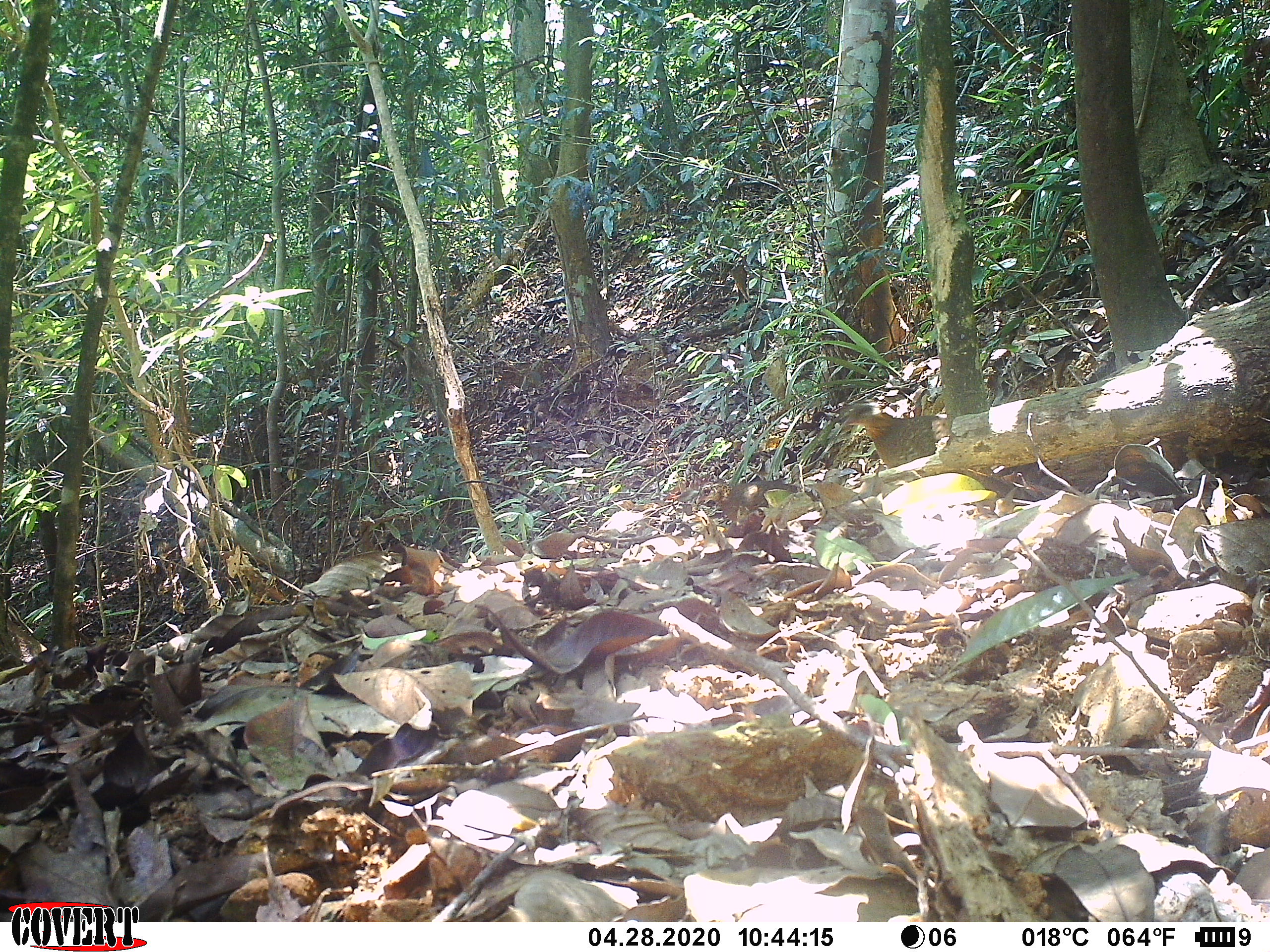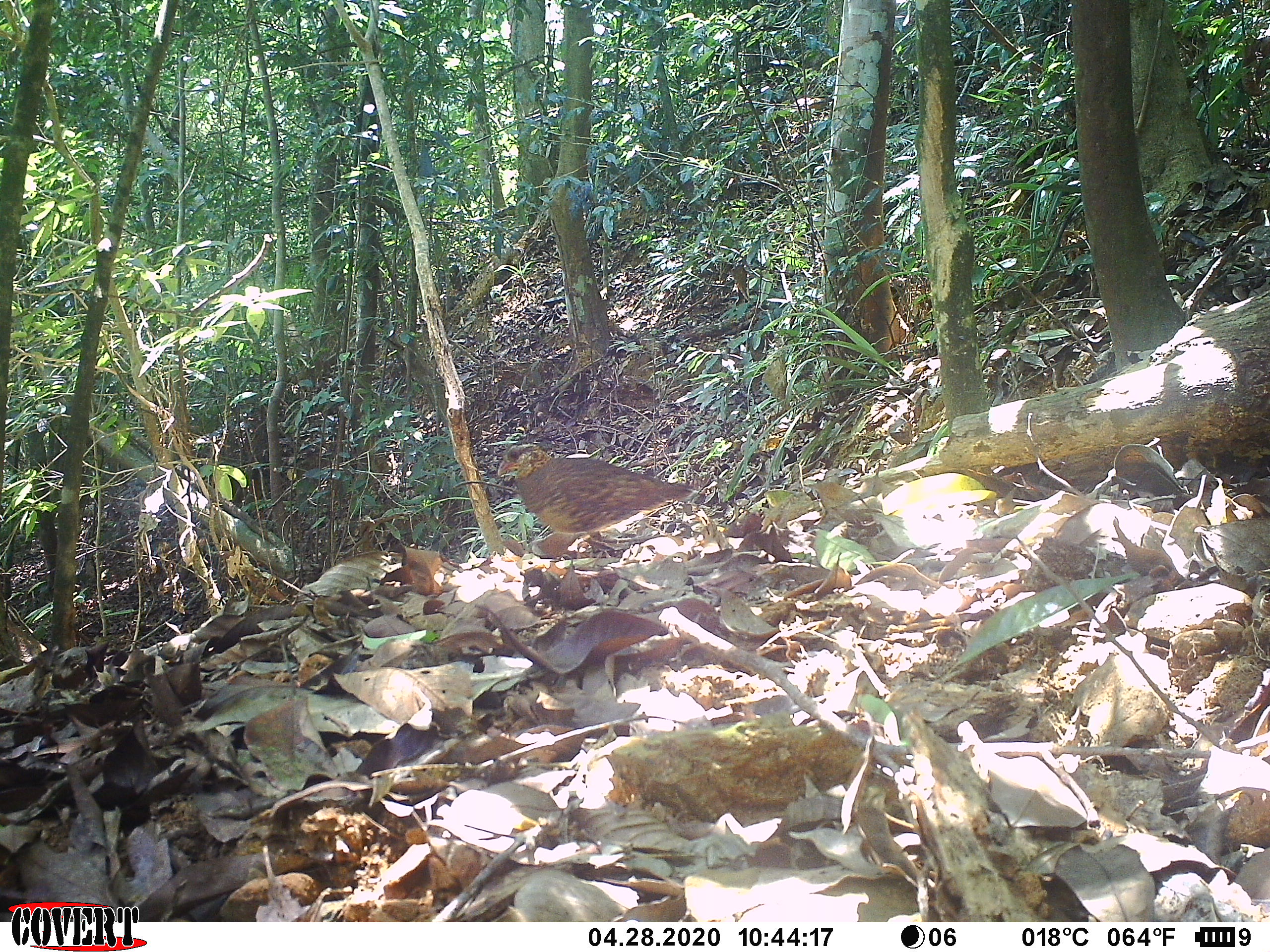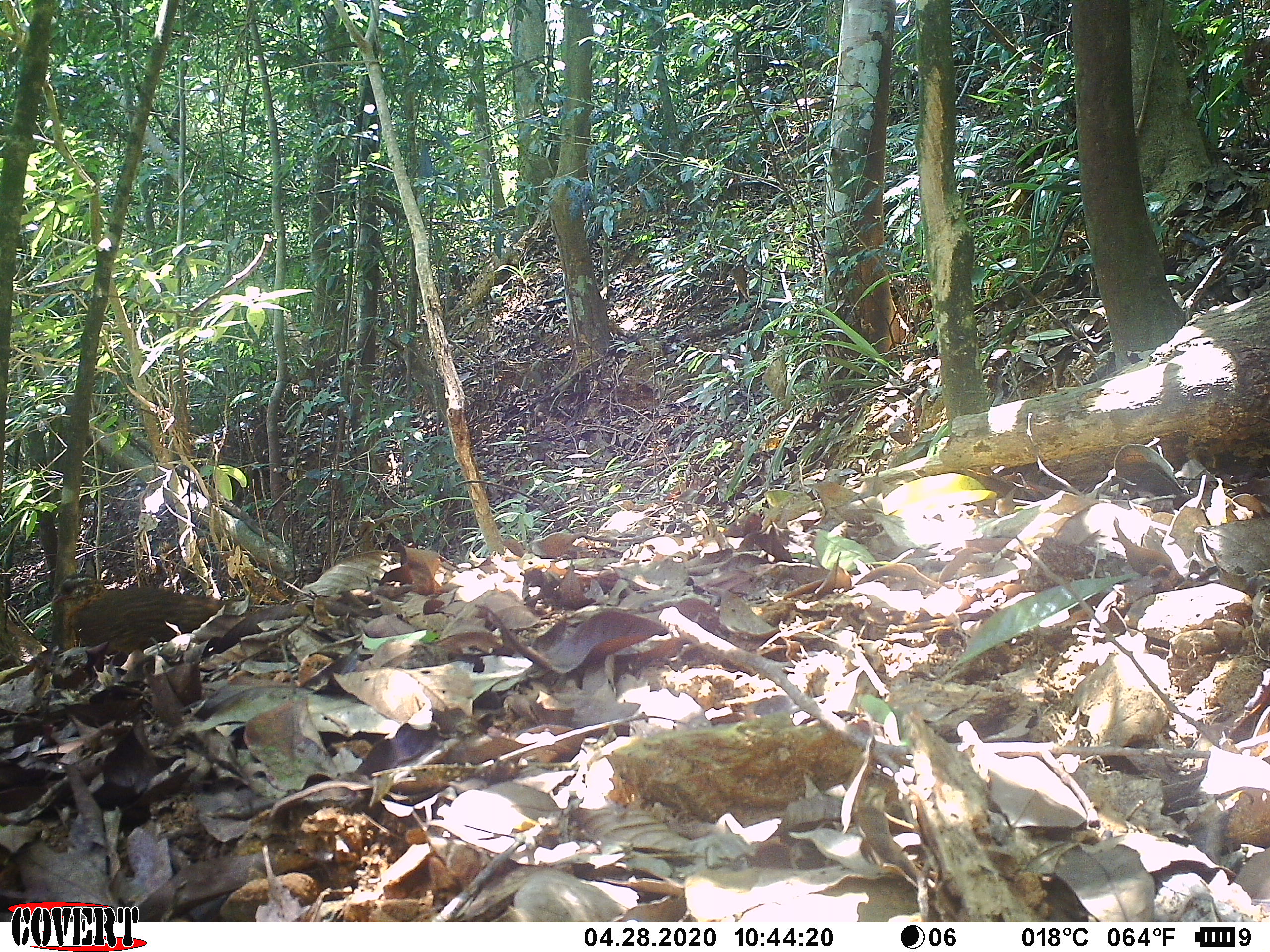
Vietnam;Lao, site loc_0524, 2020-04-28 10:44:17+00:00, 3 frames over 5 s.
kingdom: Animalia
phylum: Chordata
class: Aves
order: Galliformes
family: Phasianidae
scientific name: Phasianidae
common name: partridge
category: unidentified partridge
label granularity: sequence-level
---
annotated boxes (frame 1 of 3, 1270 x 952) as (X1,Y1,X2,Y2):
unidentified partridge: (838,402,943,469)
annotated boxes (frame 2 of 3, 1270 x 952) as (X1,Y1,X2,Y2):
unidentified partridge: (496,441,694,555)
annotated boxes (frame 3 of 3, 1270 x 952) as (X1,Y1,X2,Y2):
unidentified partridge: (51,571,233,656)